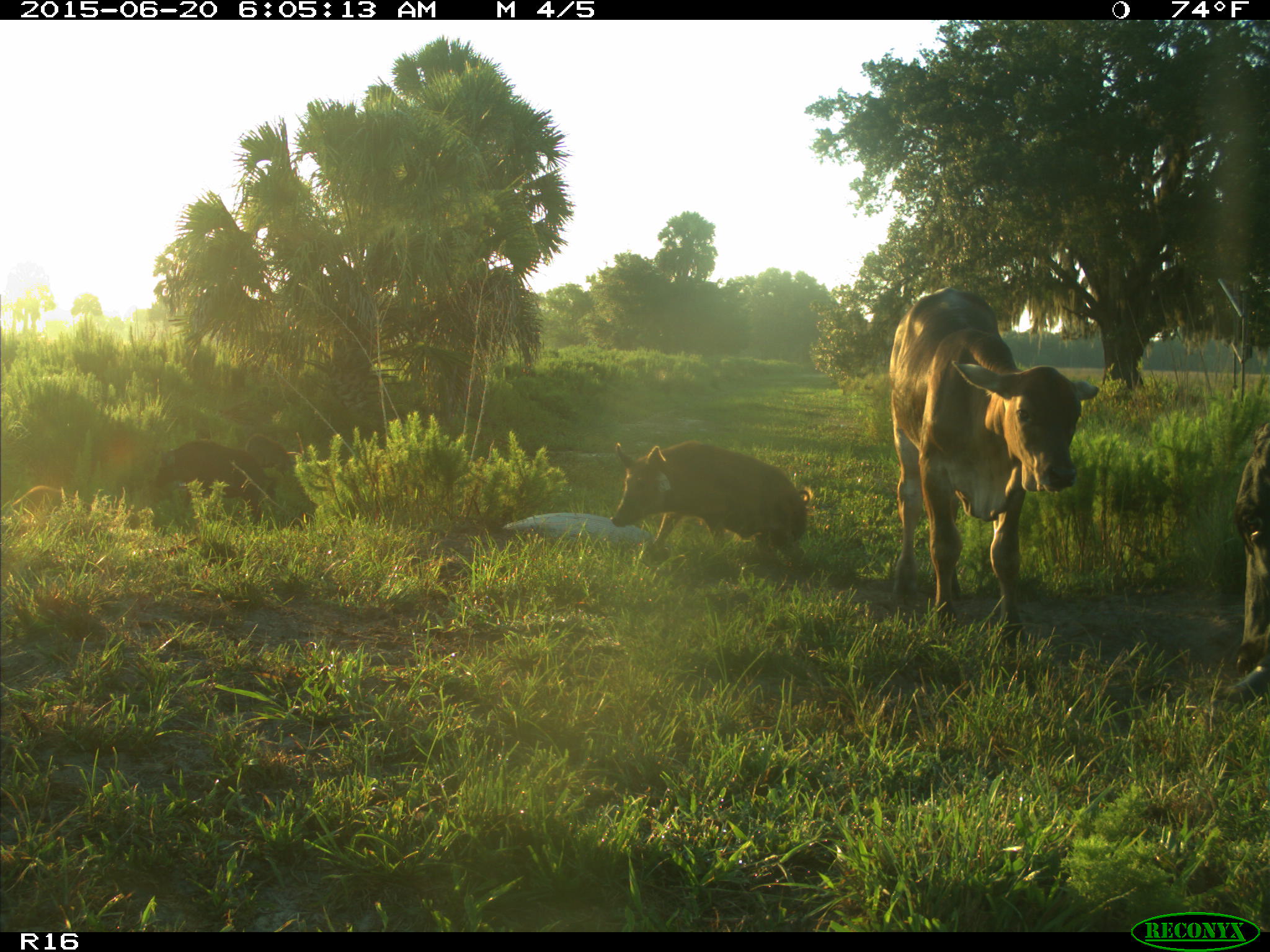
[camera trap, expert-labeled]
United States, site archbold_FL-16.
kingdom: Animalia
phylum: Chordata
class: Mammalia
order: Artiodactyla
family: Suidae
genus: Sus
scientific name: Sus scrofa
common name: wild boar